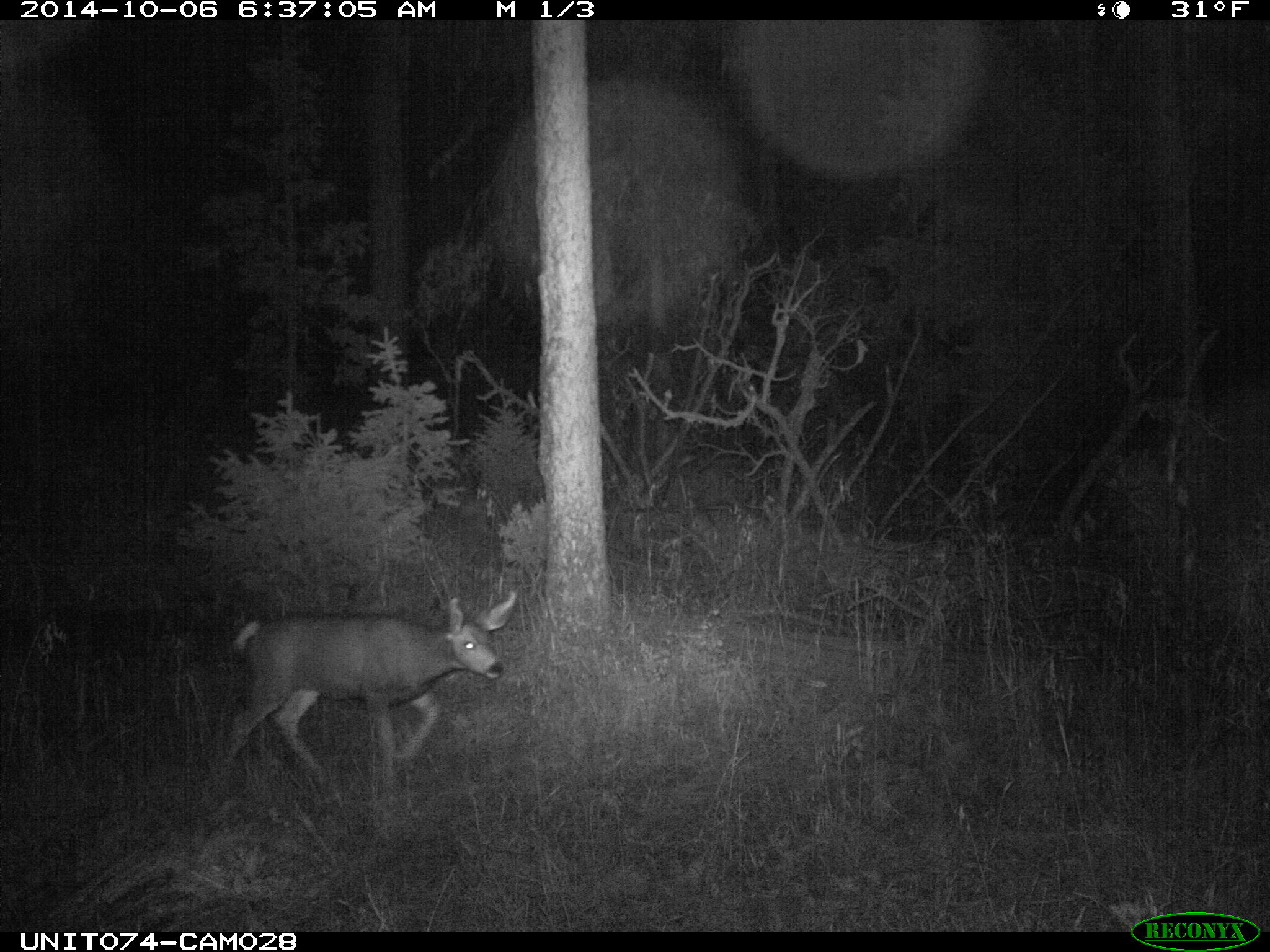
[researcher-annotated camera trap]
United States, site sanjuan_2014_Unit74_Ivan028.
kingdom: Animalia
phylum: Chordata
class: Mammalia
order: Artiodactyla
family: Cervidae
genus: Odocoileus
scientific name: Odocoileus hemionus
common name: mule deer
Odocoileus hemionus (mule deer).